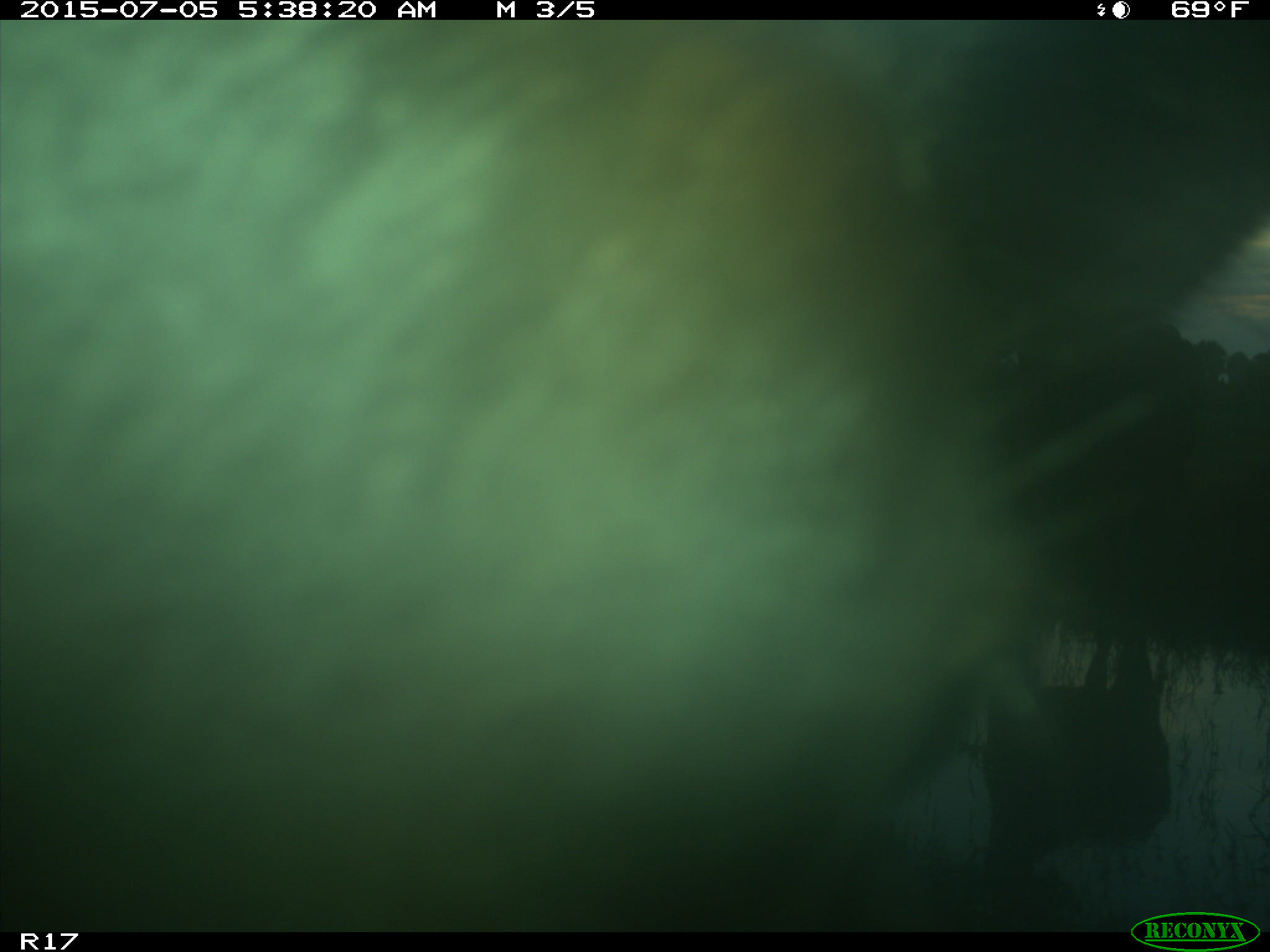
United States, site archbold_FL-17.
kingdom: Animalia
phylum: Chordata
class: Mammalia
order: Artiodactyla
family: Bovidae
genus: Bos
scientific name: Bos taurus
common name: domestic cow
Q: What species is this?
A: Bos taurus (domestic cow).